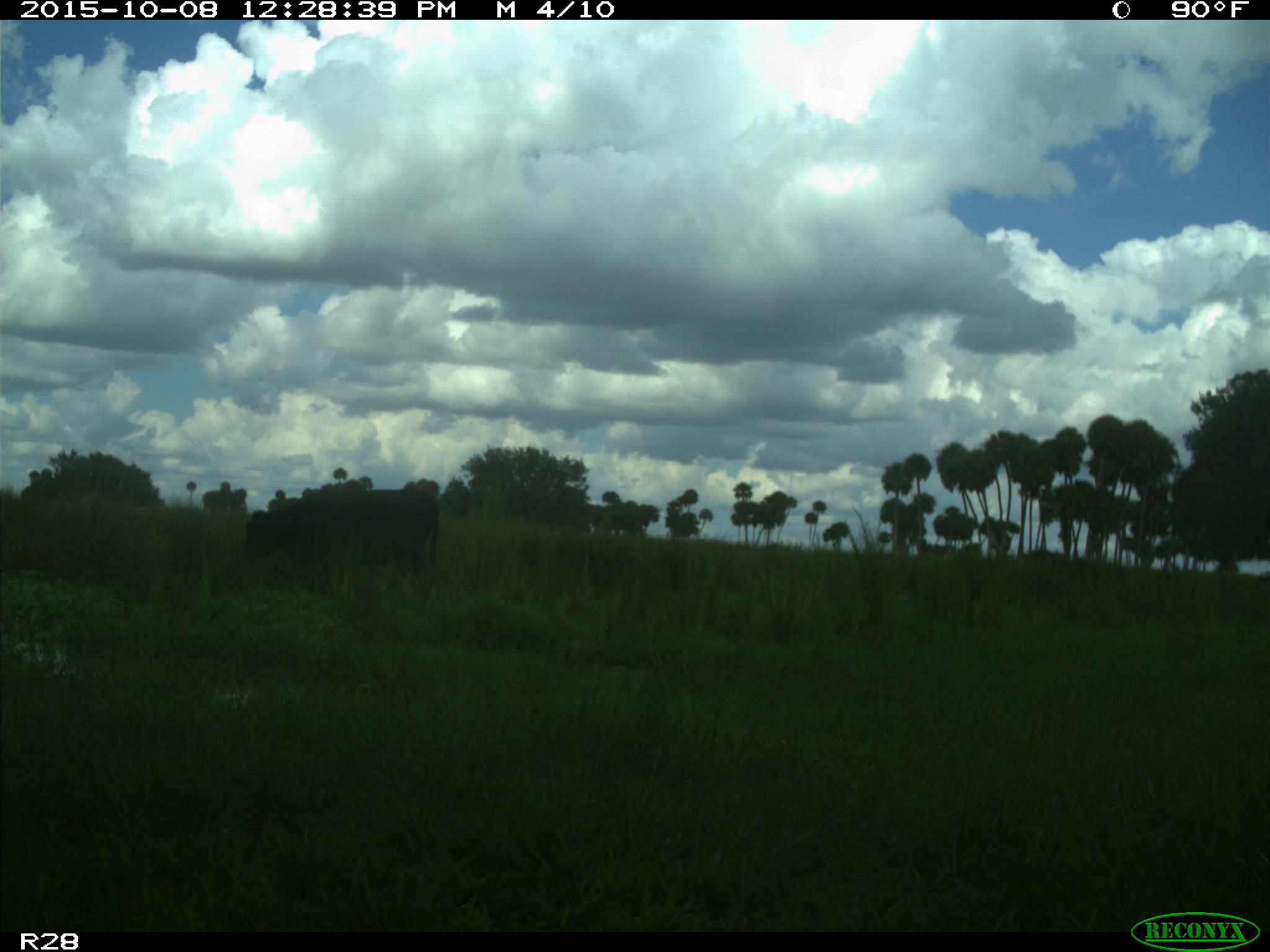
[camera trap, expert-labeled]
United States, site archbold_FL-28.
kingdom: Animalia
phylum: Chordata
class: Mammalia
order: Artiodactyla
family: Bovidae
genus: Bos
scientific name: Bos taurus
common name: domestic cow